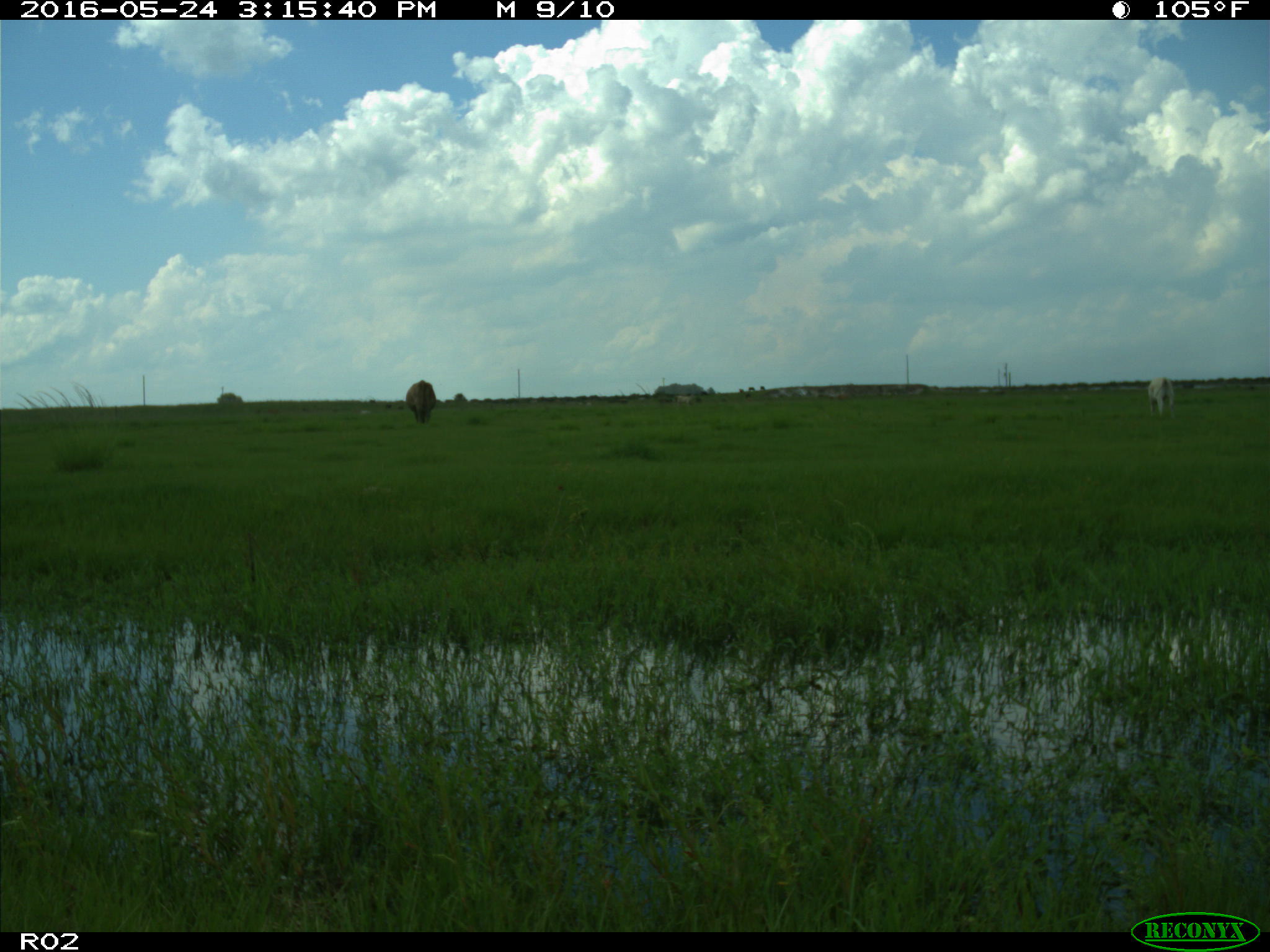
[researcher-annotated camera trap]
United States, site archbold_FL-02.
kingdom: Animalia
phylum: Chordata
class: Mammalia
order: Artiodactyla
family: Bovidae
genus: Bos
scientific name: Bos taurus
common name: domestic cow